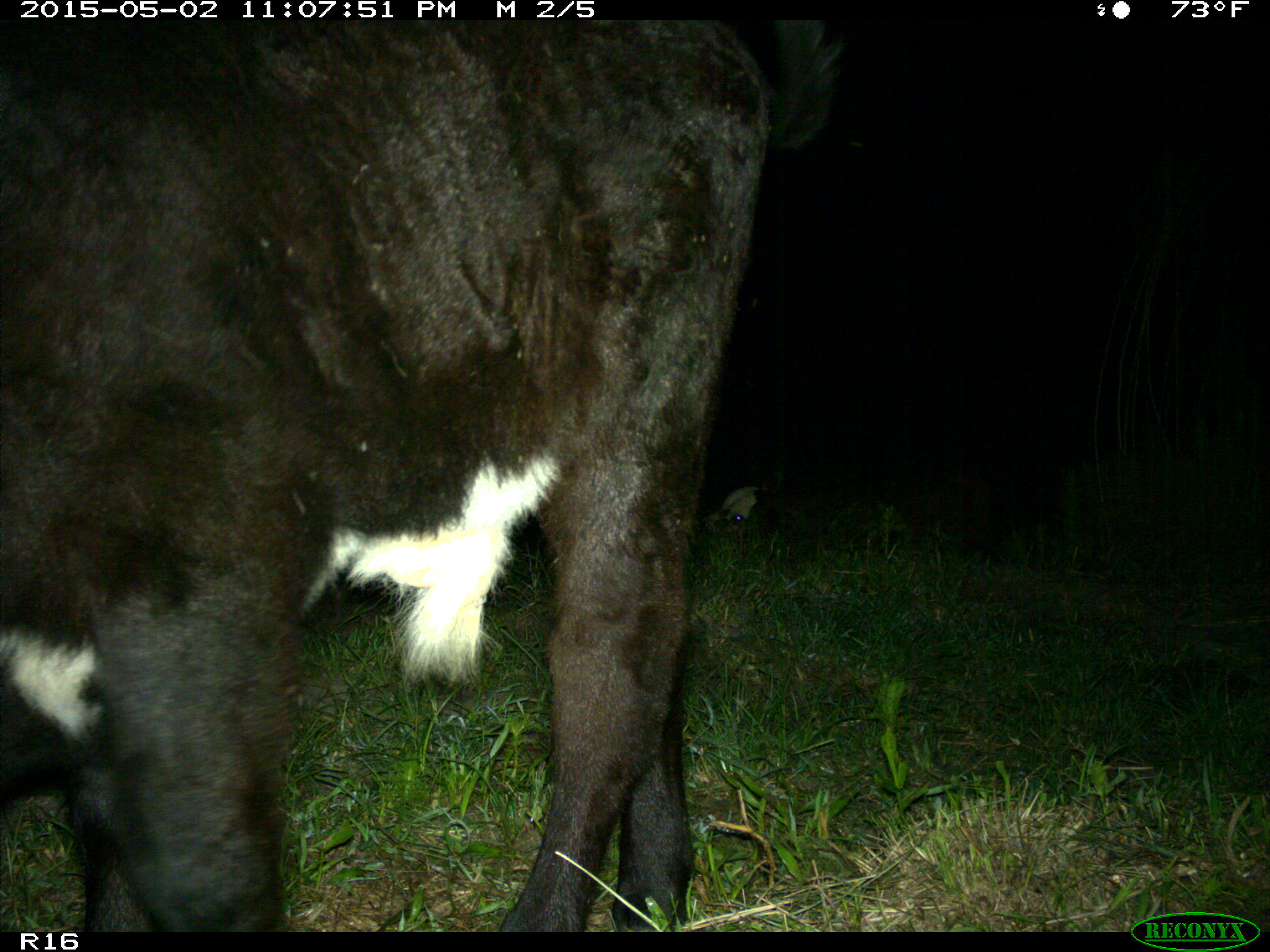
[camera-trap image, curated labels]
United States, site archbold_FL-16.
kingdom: Animalia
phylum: Chordata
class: Mammalia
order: Artiodactyla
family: Bovidae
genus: Bos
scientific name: Bos taurus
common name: domestic cow